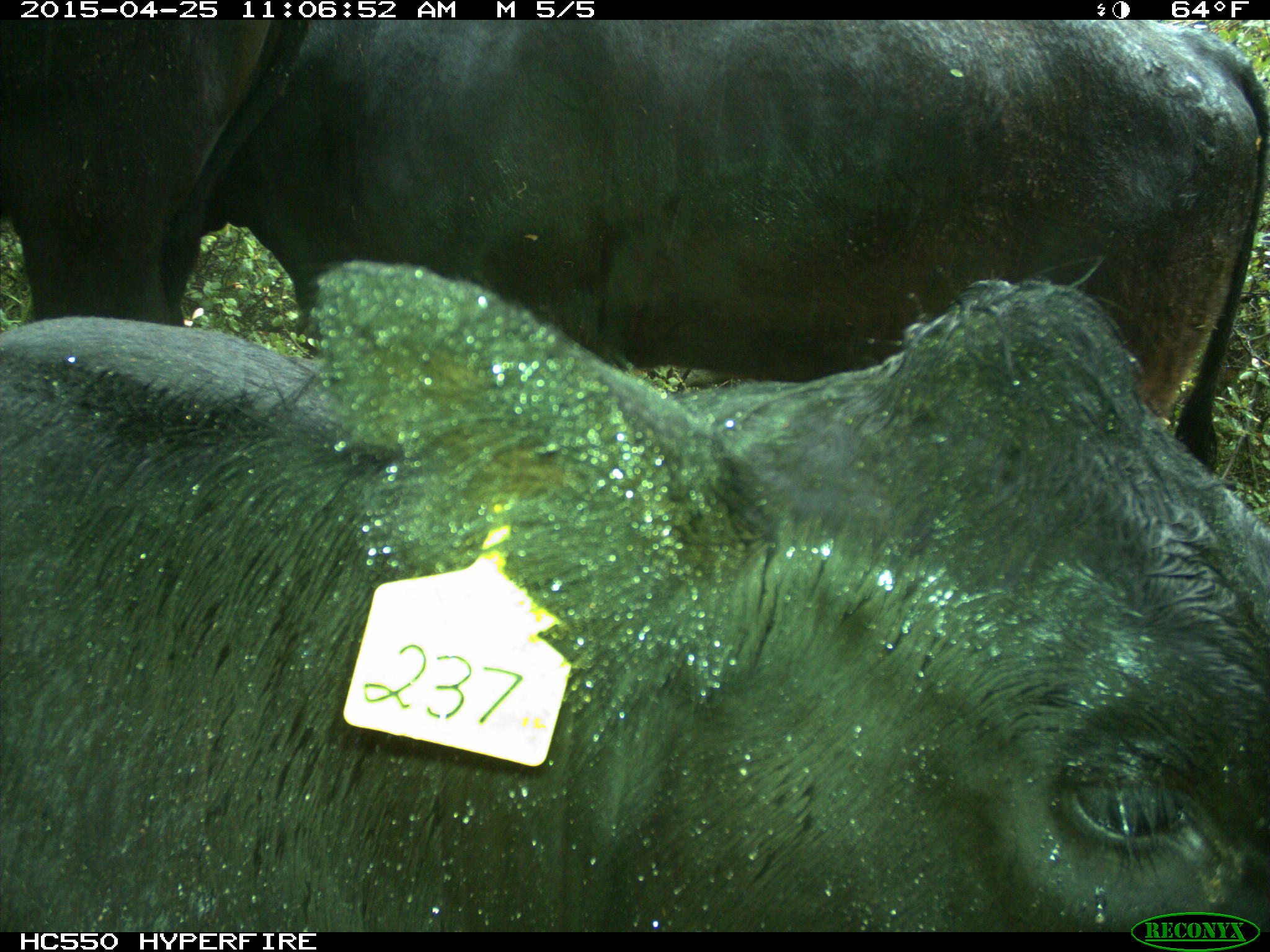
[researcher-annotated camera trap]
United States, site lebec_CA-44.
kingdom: Animalia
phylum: Chordata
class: Mammalia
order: Artiodactyla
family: Suidae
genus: Sus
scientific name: Sus scrofa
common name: wild boar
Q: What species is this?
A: Sus scrofa (wild boar).